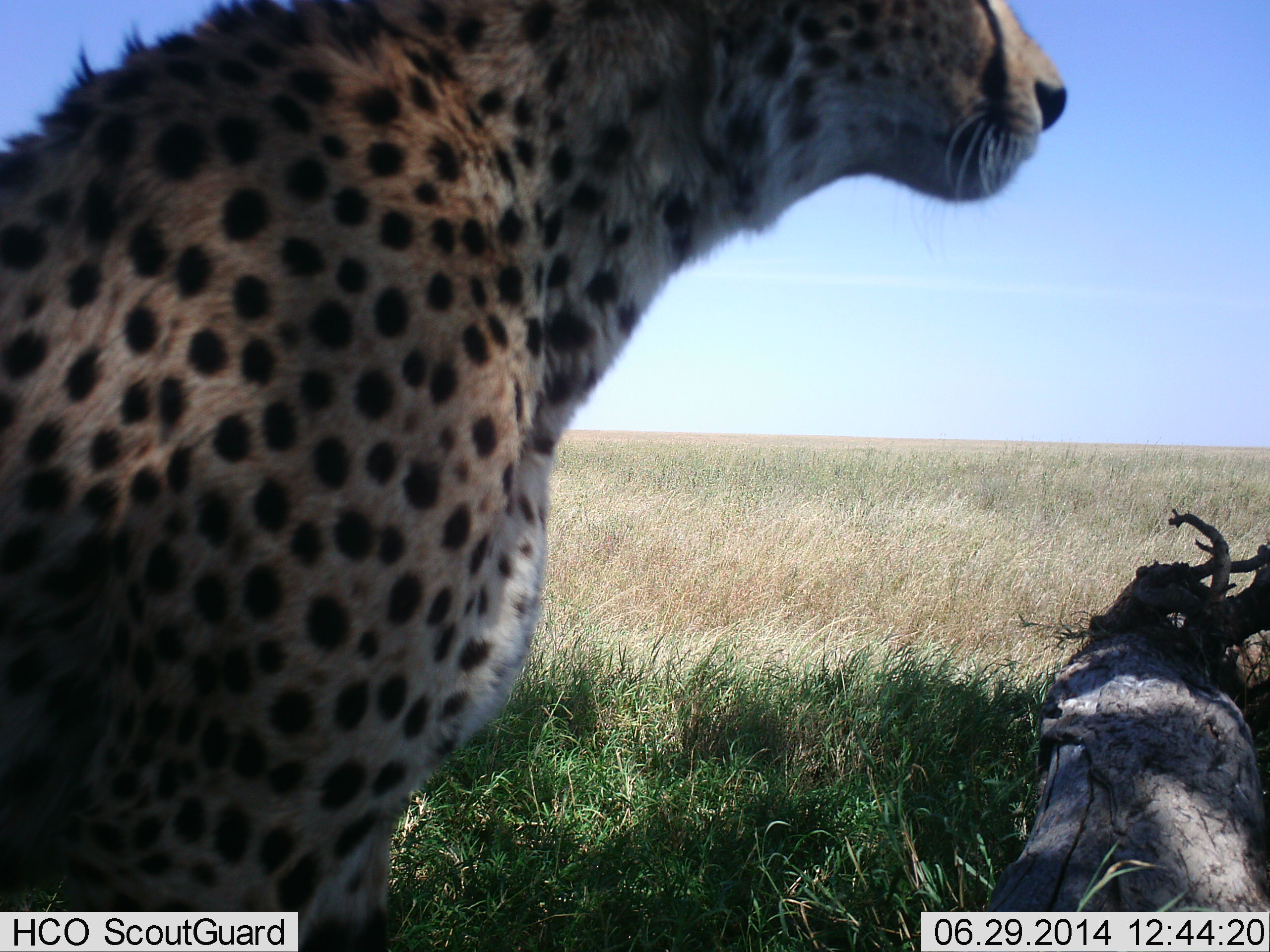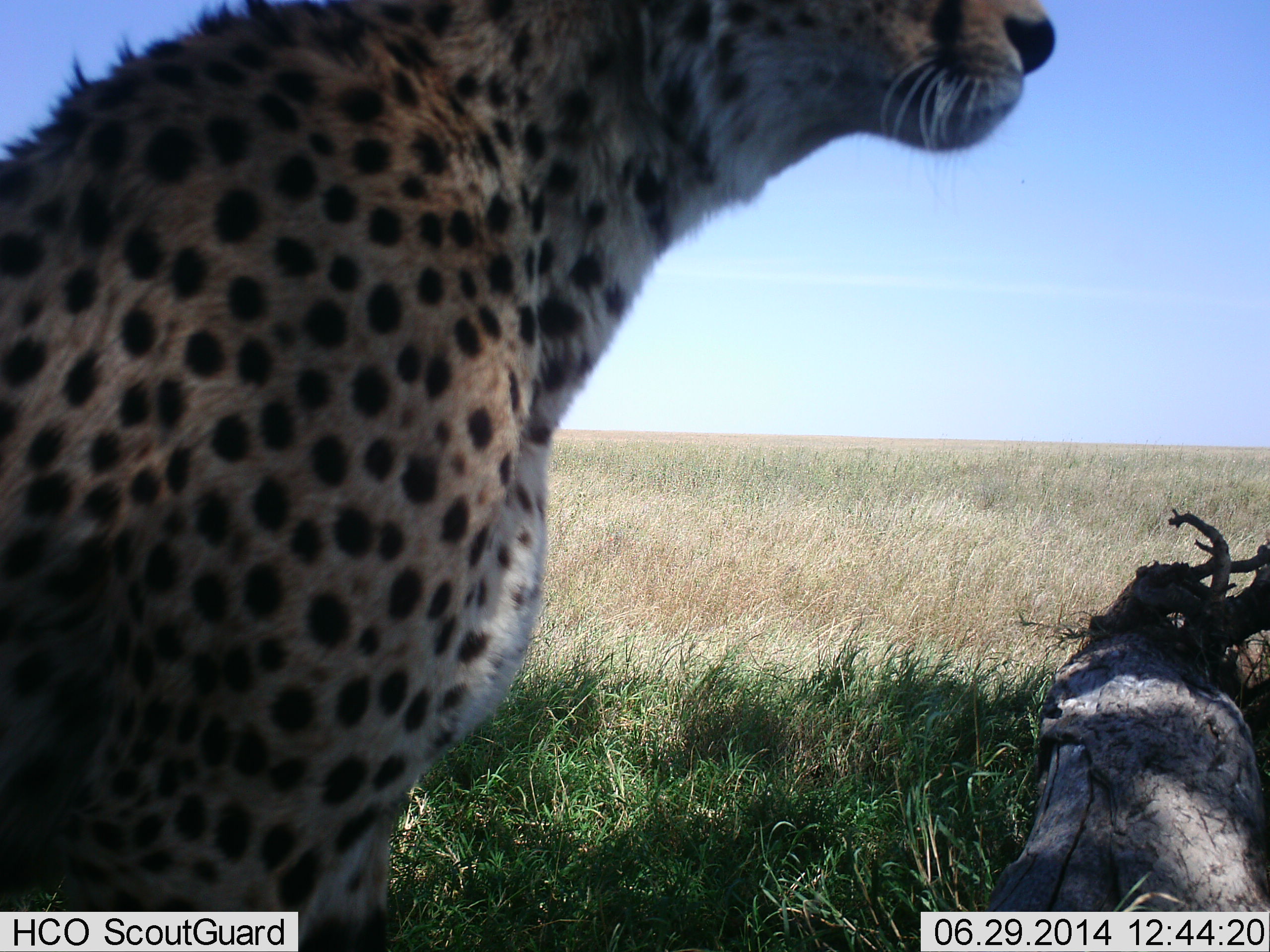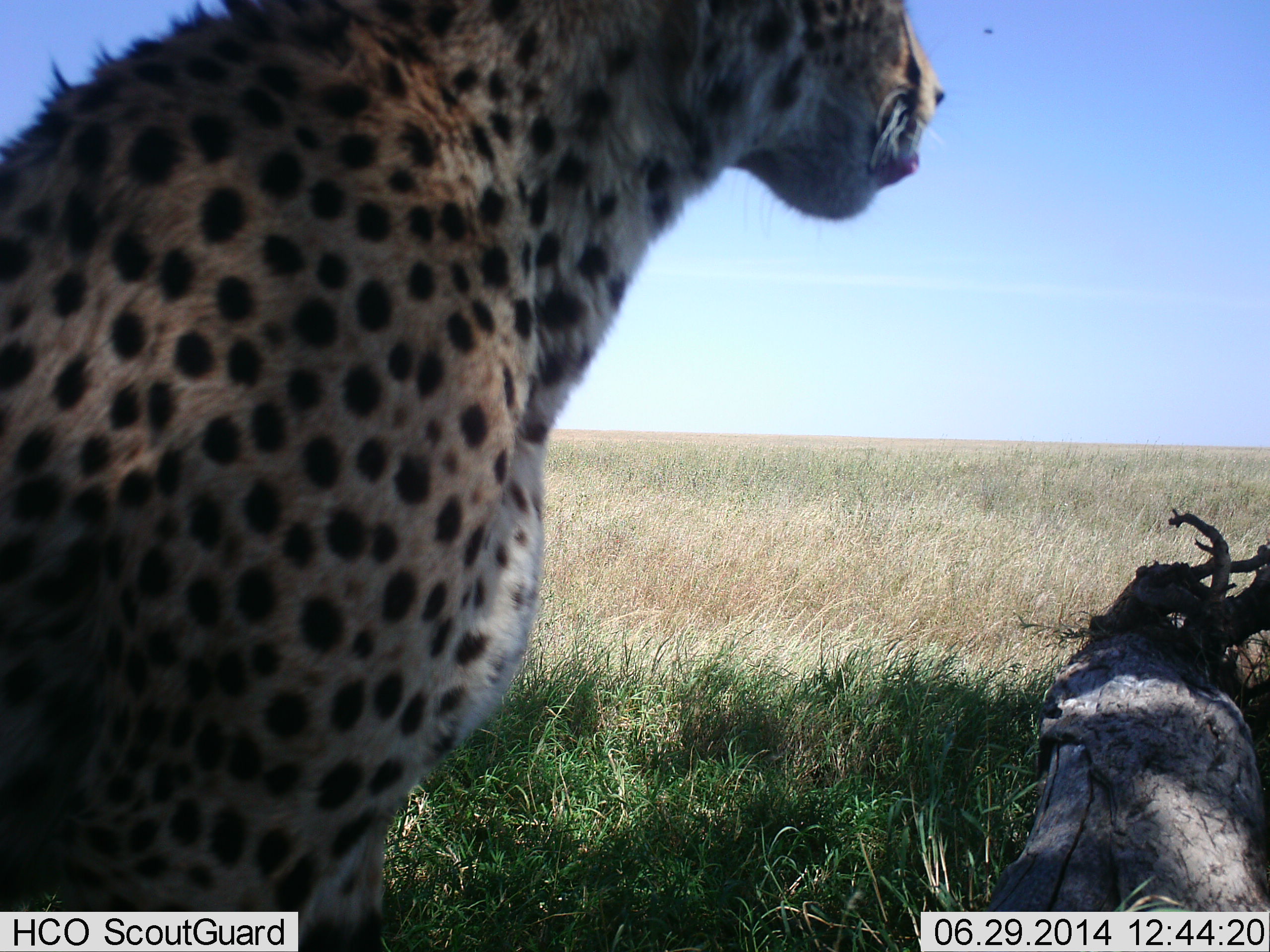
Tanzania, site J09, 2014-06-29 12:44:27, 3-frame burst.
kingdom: Animalia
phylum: Chordata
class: Mammalia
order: Carnivora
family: Felidae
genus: Acinonyx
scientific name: Acinonyx jubatus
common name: cheetah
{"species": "cheetah (Acinonyx jubatus)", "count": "1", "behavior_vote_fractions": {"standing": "20%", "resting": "90%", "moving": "0%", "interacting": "0%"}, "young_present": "0%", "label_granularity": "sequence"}